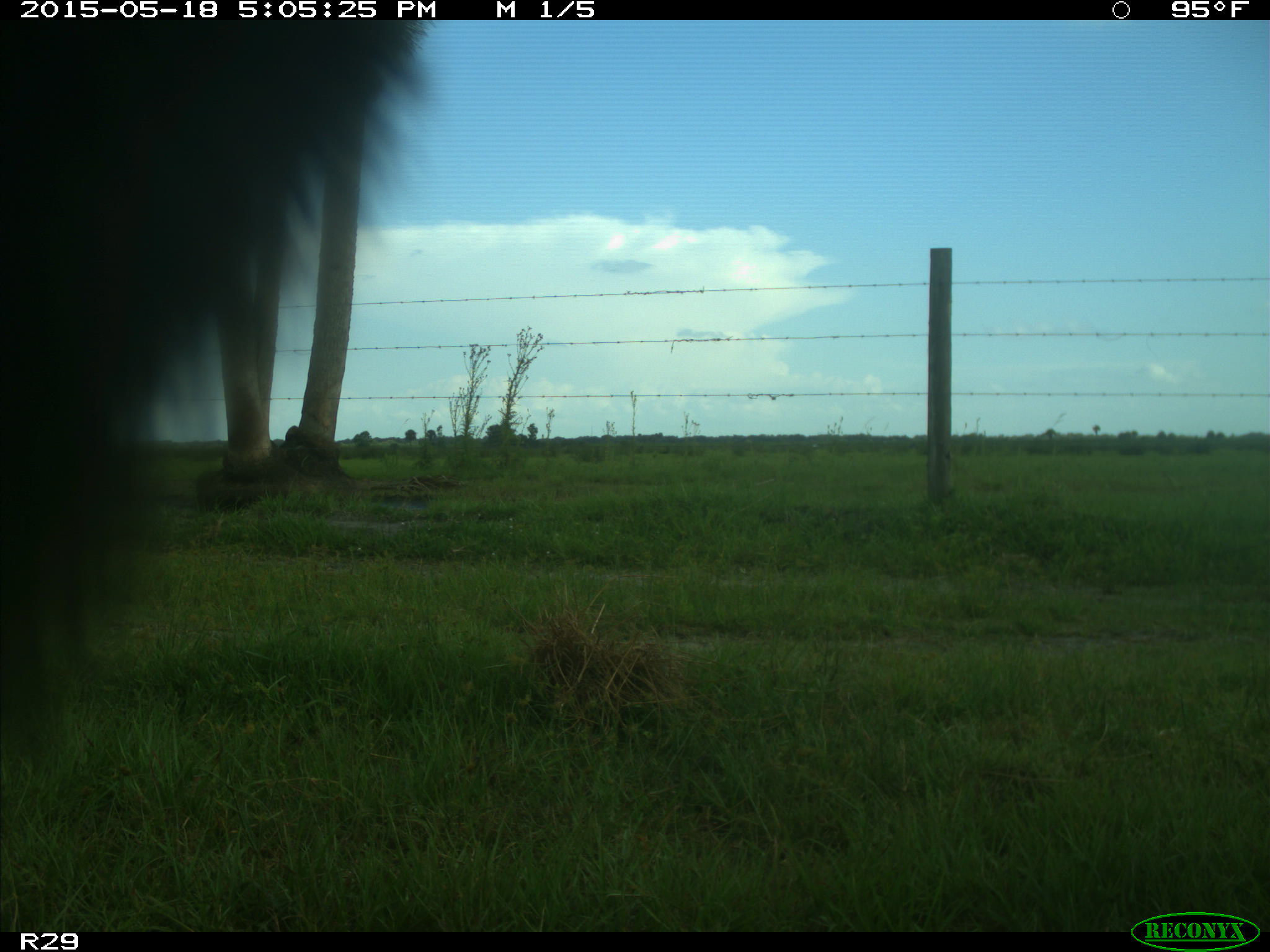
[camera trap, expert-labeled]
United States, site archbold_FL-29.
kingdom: Animalia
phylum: Chordata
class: Mammalia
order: Artiodactyla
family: Bovidae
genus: Bos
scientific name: Bos taurus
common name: domestic cow